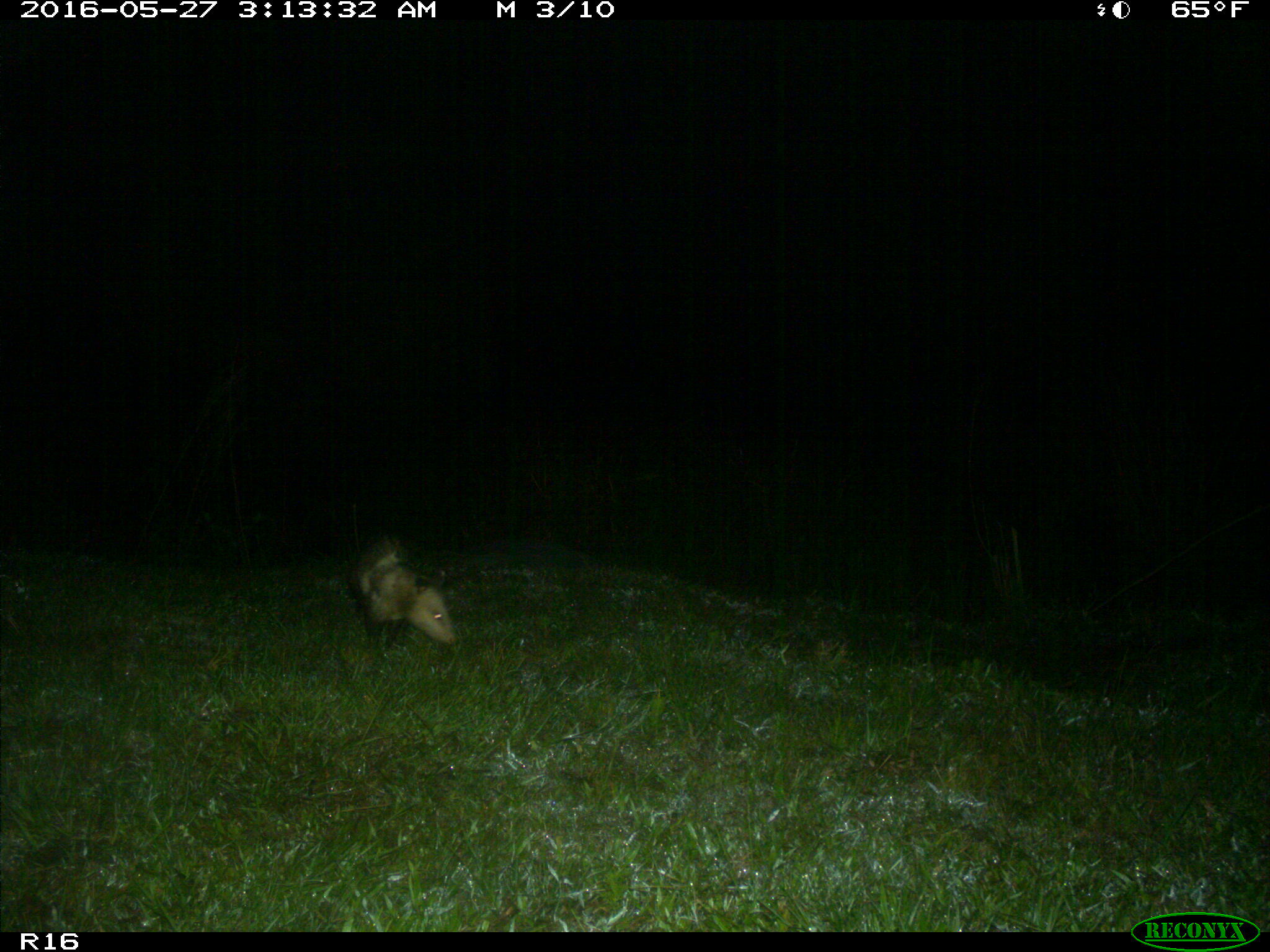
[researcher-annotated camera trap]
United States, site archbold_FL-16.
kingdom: Animalia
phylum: Chordata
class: Mammalia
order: Didelphimorphia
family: Didelphidae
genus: Didelphis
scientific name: Didelphis virginiana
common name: virginia opossum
Didelphis virginiana (virginia opossum).